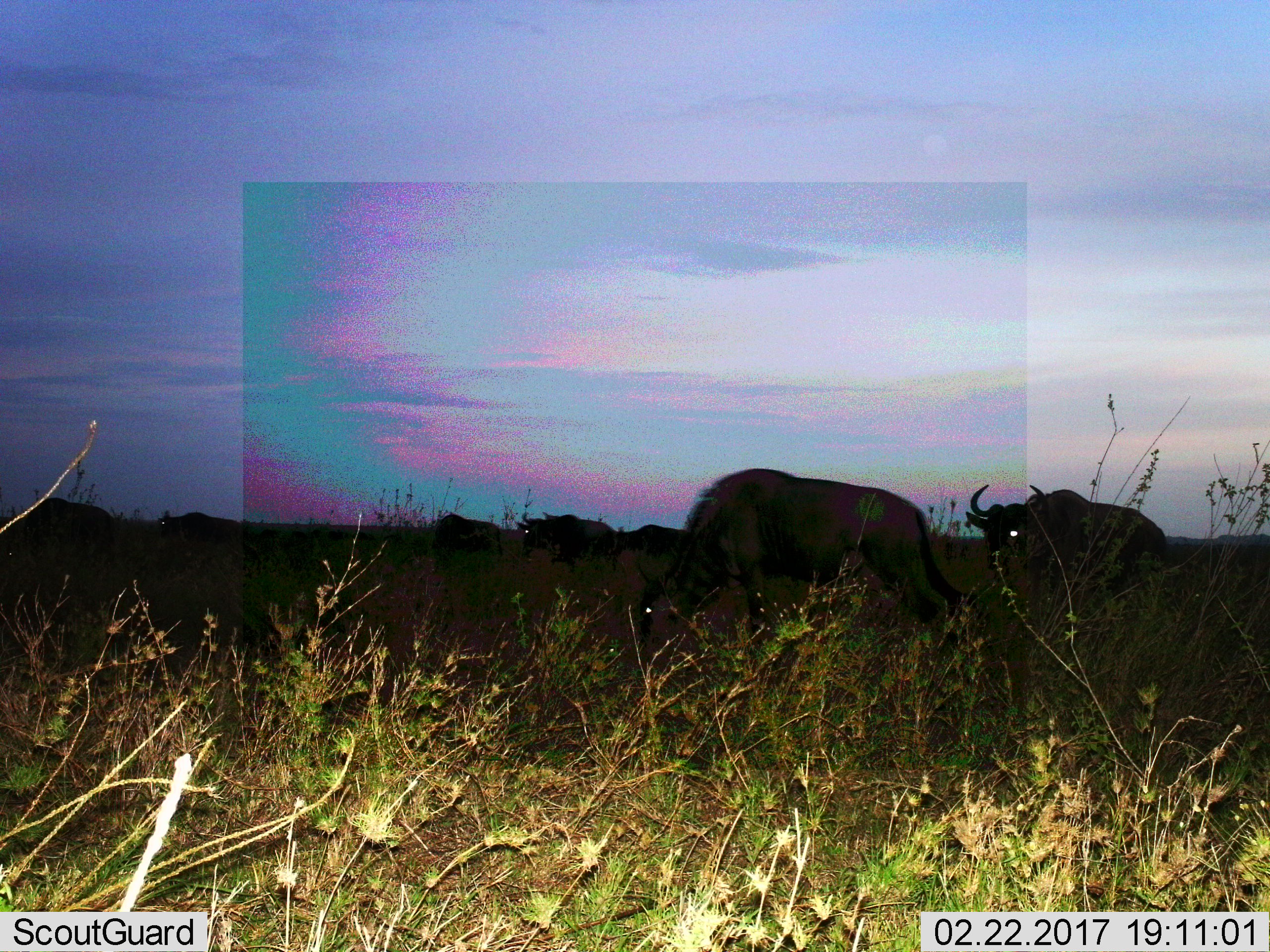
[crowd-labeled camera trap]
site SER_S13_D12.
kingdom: Animalia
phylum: Chordata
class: Mammalia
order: Artiodactyla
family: Bovidae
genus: Connochaetes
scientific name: Connochaetes taurinus taurinus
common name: blue wildebeest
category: wildebeestblue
Wildebeestblue (blue wildebeest) (Connochaetes taurinus taurinus), count 7. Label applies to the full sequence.